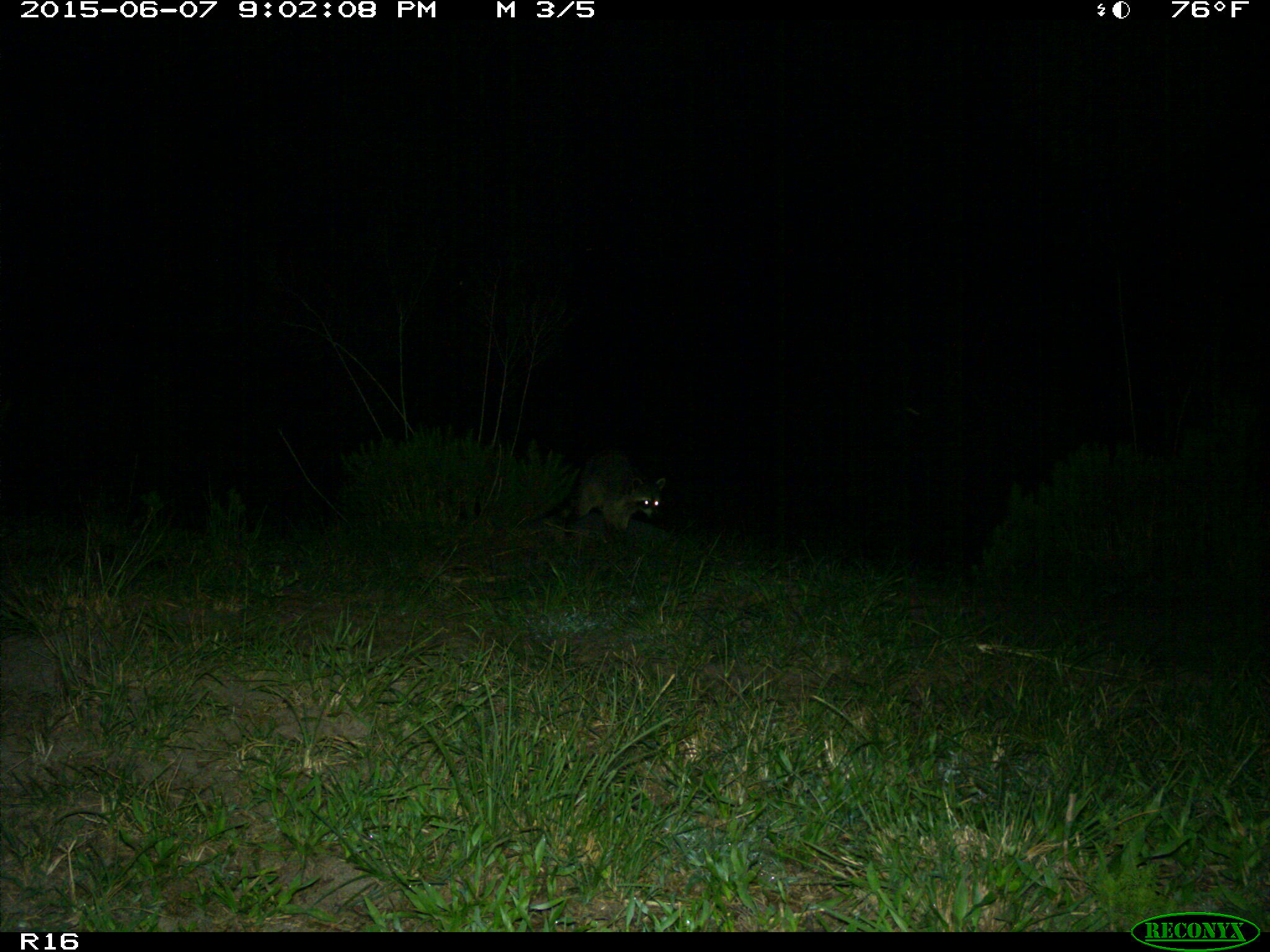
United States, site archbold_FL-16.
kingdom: Animalia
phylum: Chordata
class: Mammalia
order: Carnivora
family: Procyonidae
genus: Procyon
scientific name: Procyon lotor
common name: common raccoon